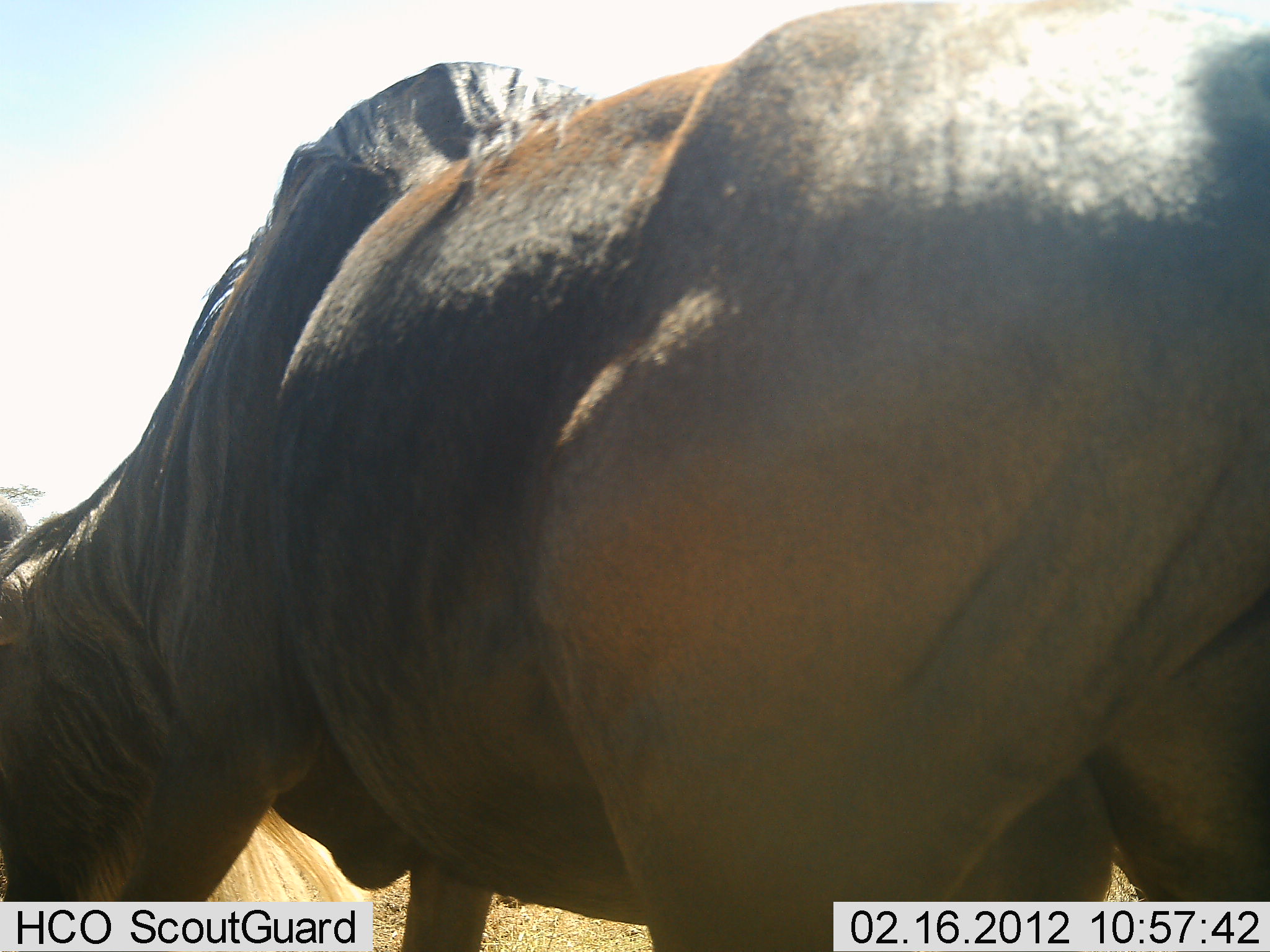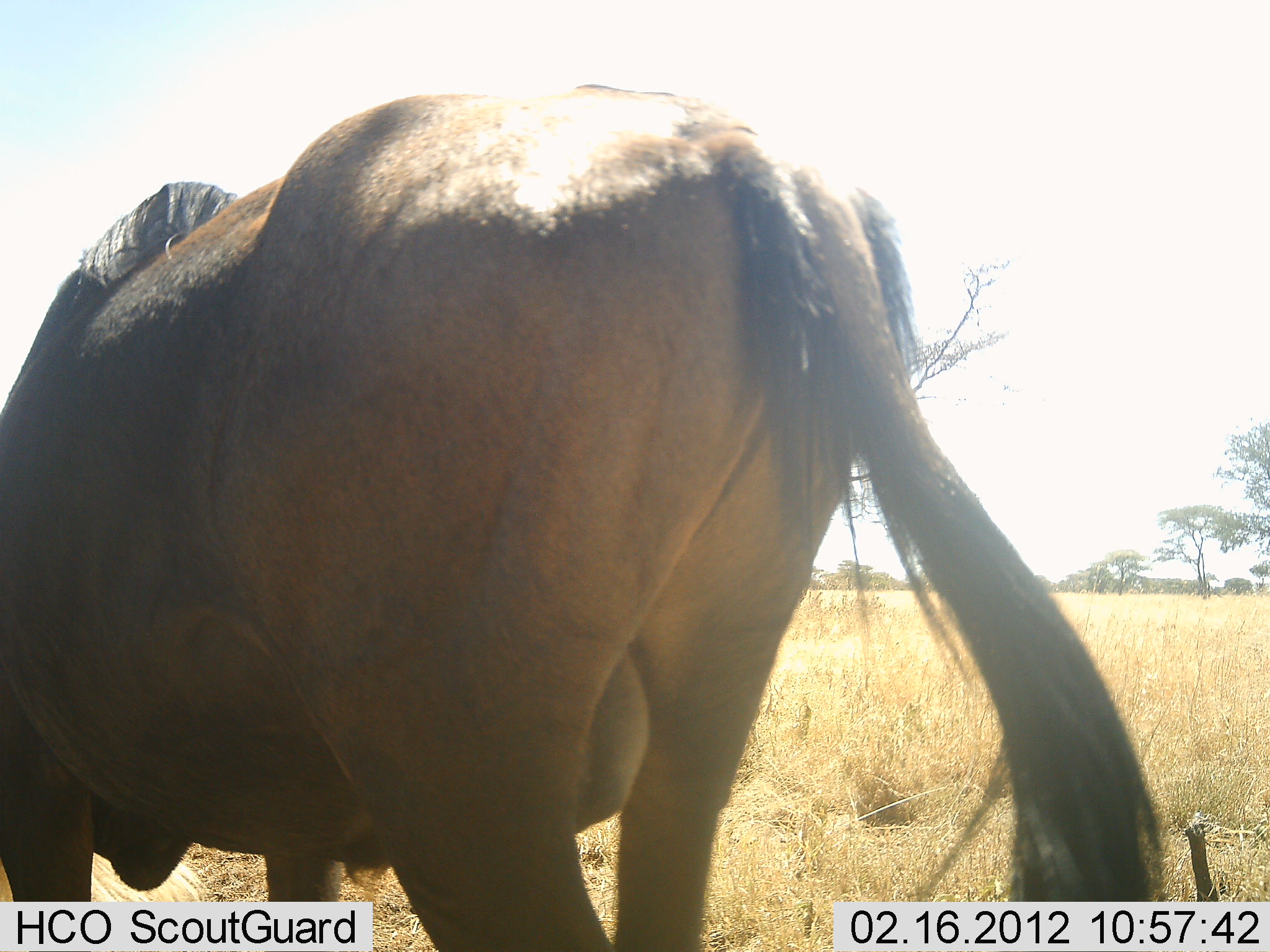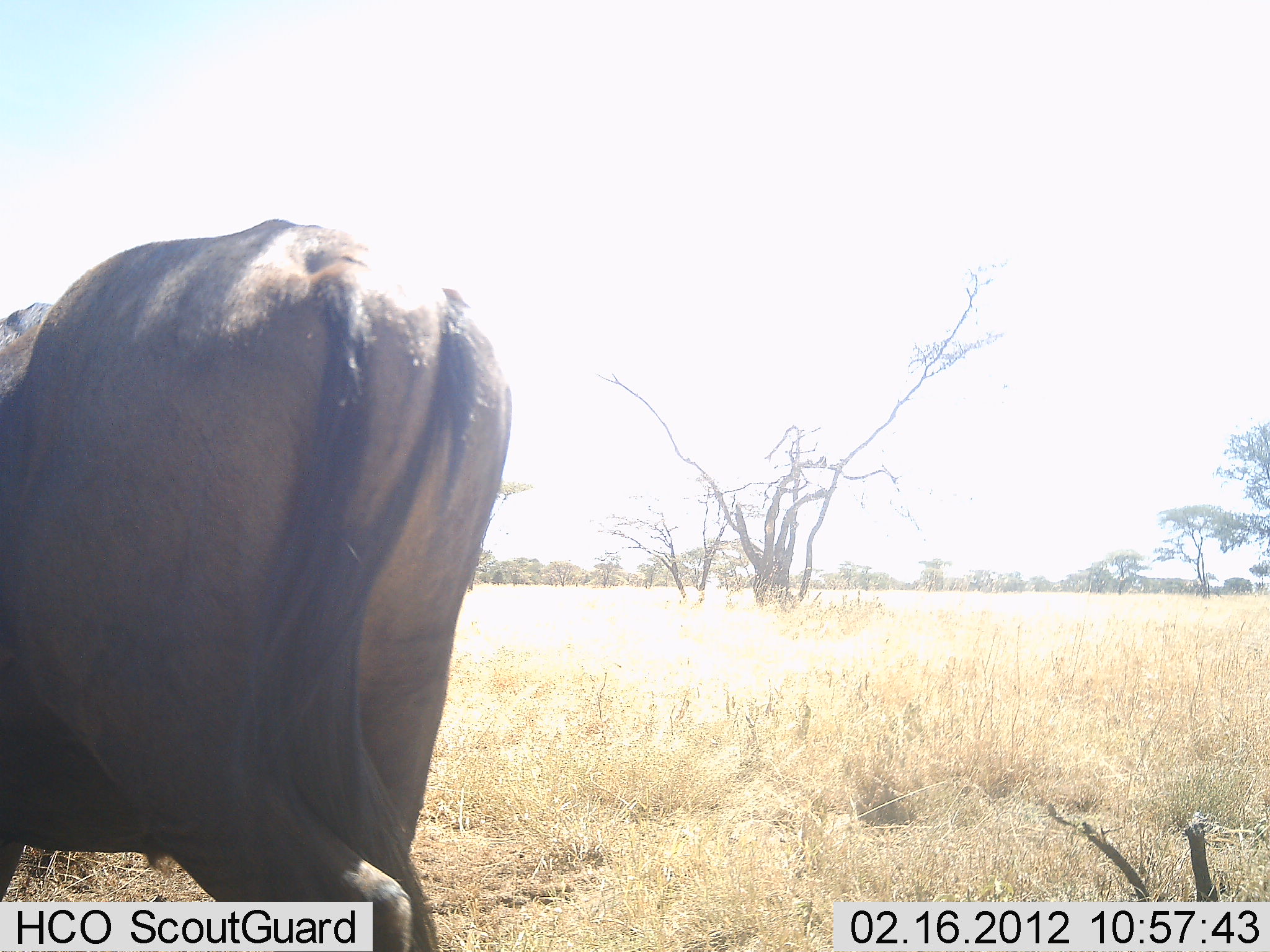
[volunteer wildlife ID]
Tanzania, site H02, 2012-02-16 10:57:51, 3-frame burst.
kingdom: Animalia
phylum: Chordata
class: Mammalia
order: Artiodactyla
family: Bovidae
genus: Connochaetes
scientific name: Connochaetes taurinus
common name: blue wildebeest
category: wildebeest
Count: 1.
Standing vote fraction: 23%.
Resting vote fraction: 0%.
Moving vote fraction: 77%.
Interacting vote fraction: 0%.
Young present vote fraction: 0%.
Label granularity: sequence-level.